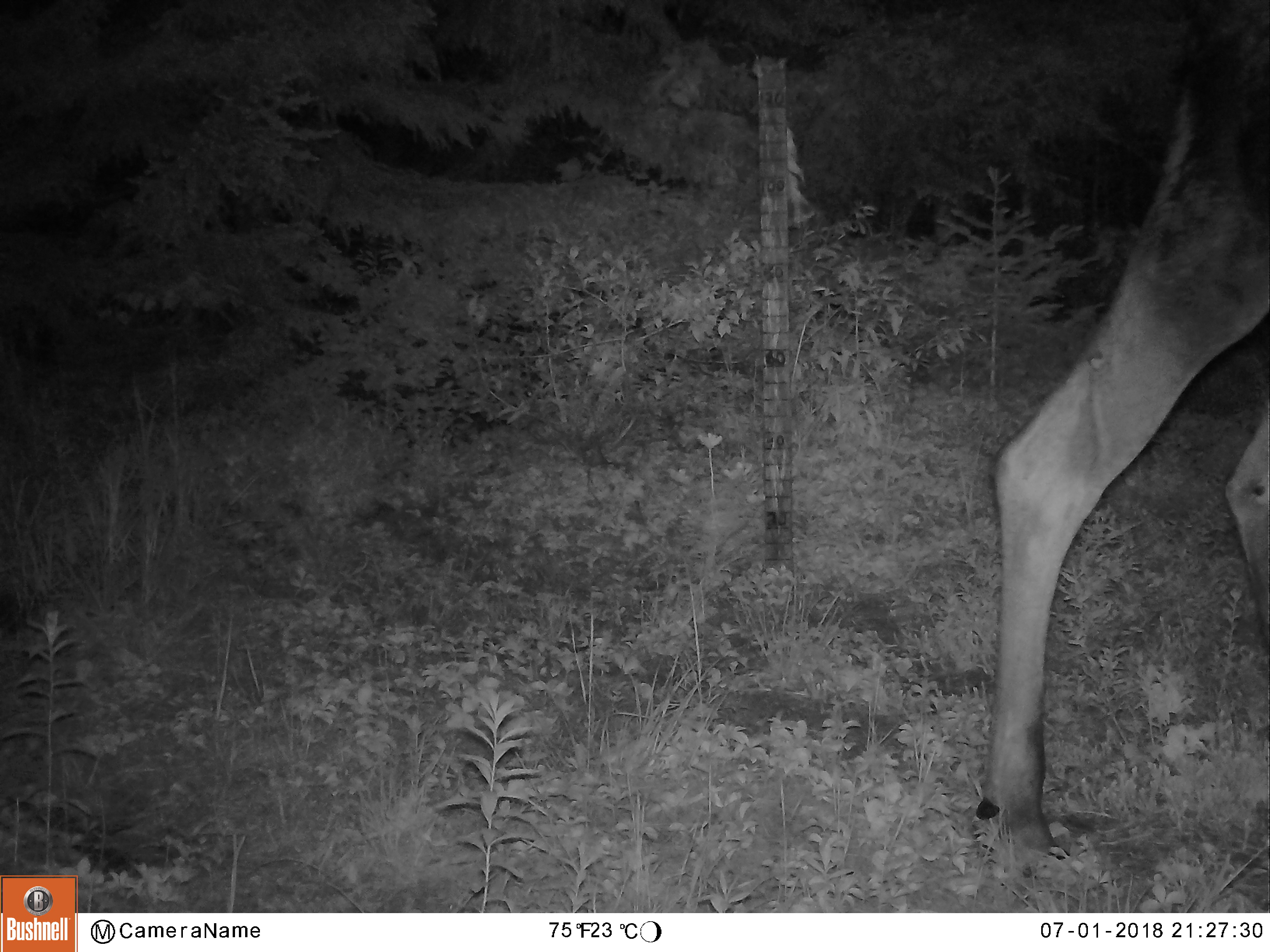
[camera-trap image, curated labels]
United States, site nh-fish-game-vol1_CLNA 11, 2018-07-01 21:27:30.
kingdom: Animalia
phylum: Chordata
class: Mammalia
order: Artiodactyla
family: Cervidae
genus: Alces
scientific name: Alces alces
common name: moose